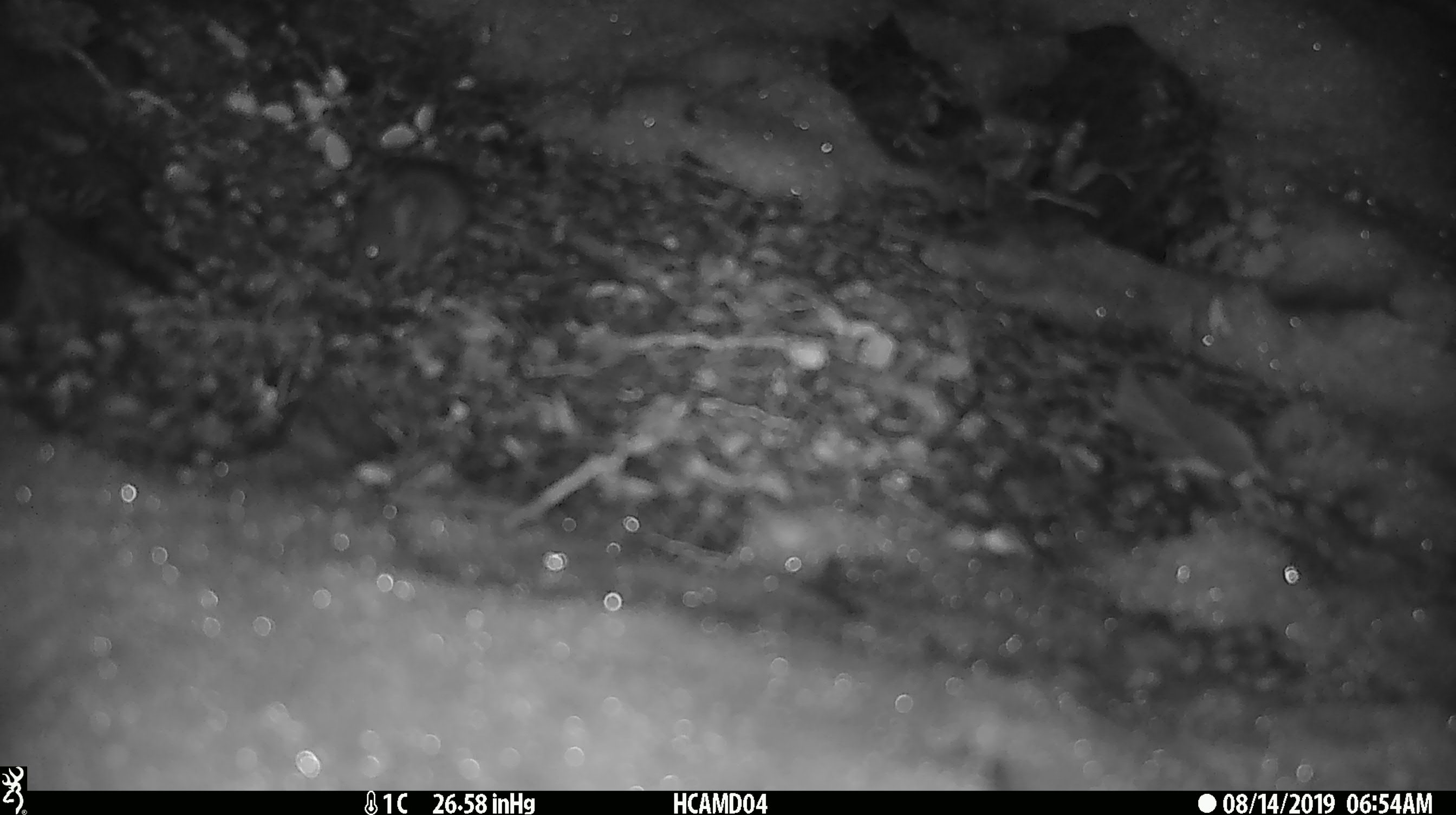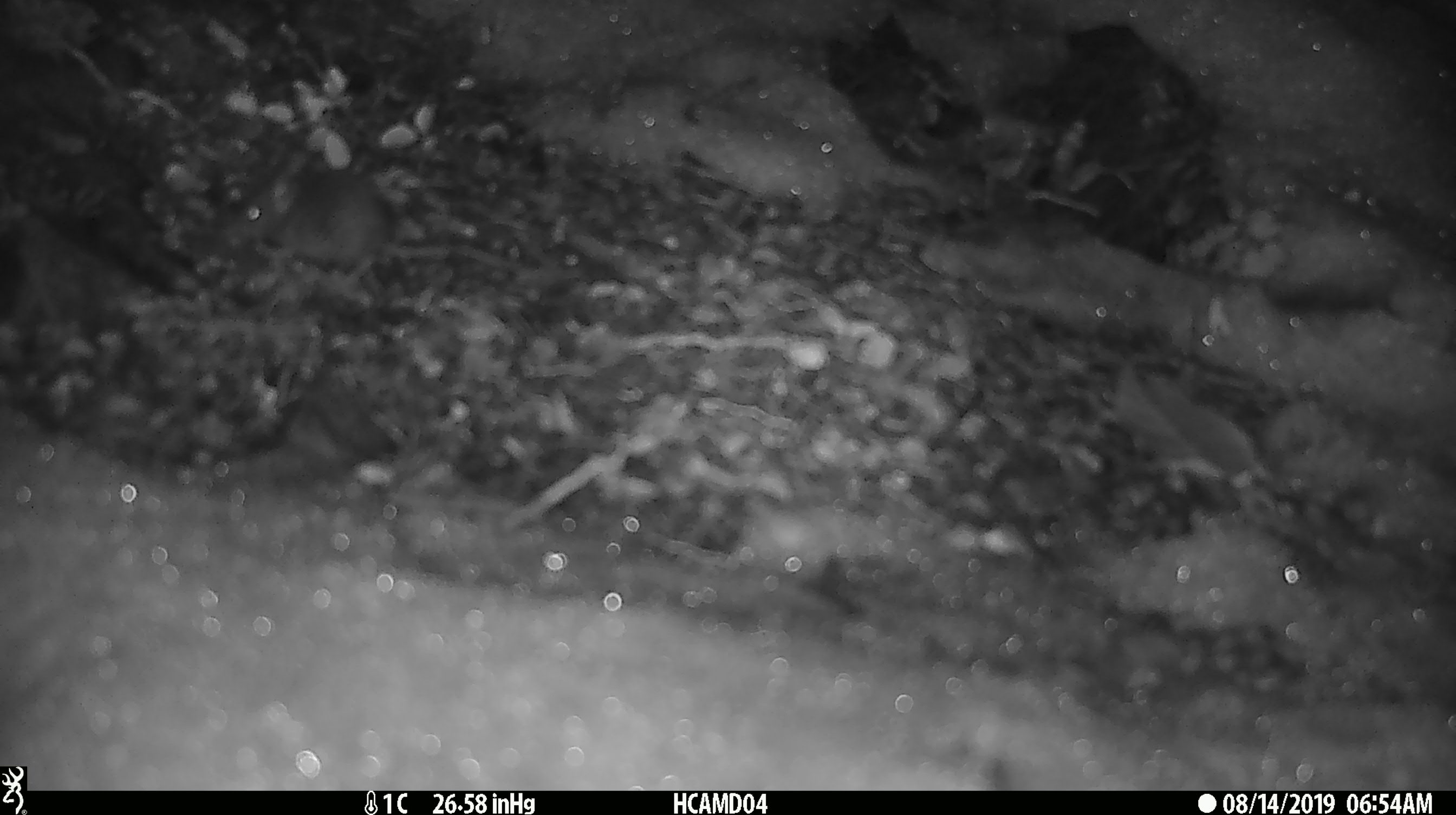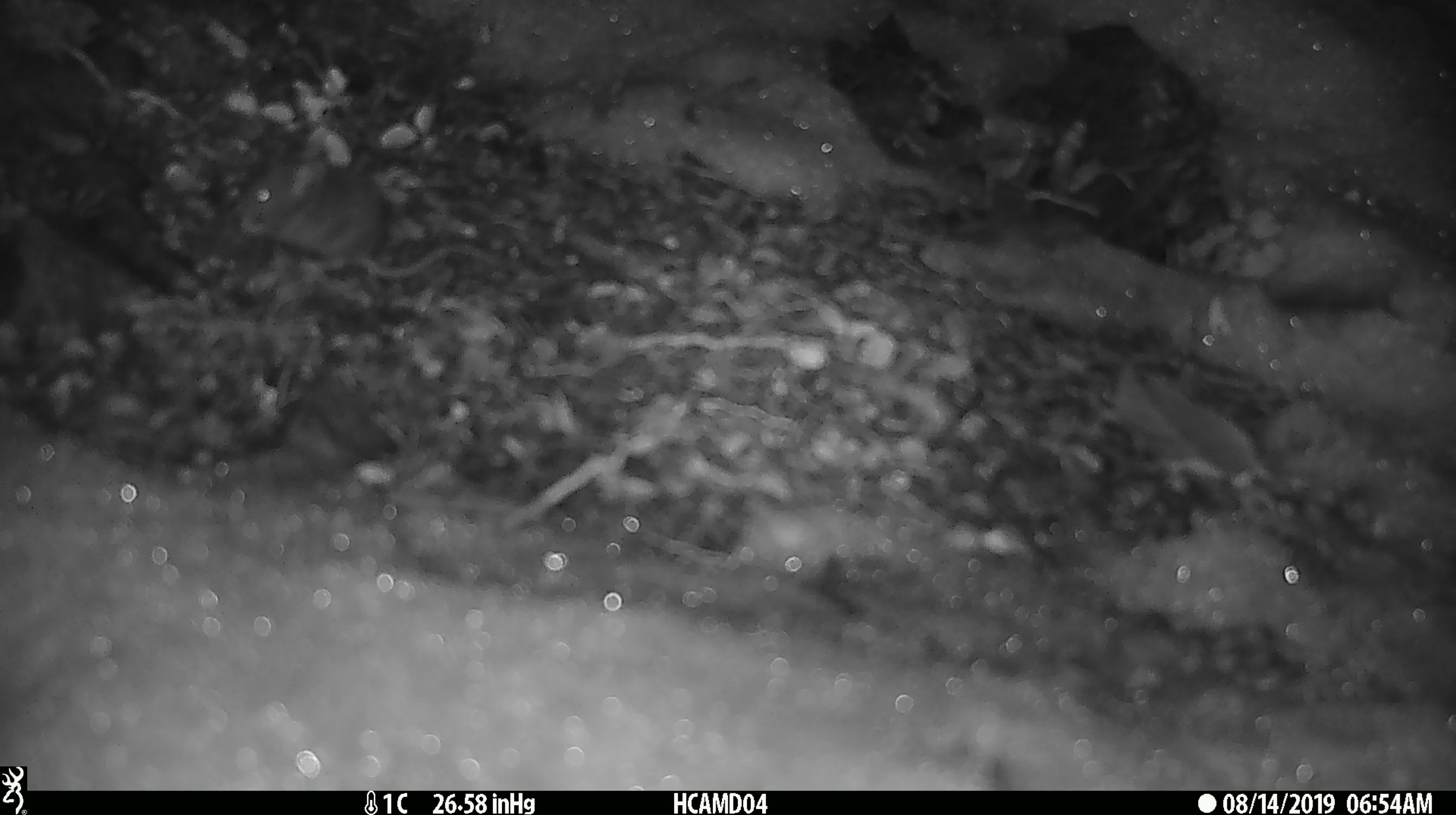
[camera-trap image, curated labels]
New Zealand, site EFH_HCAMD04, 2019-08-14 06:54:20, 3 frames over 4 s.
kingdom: Animalia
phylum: Chordata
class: Mammalia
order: Rodentia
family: Muridae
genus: Mus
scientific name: Mus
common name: mouse